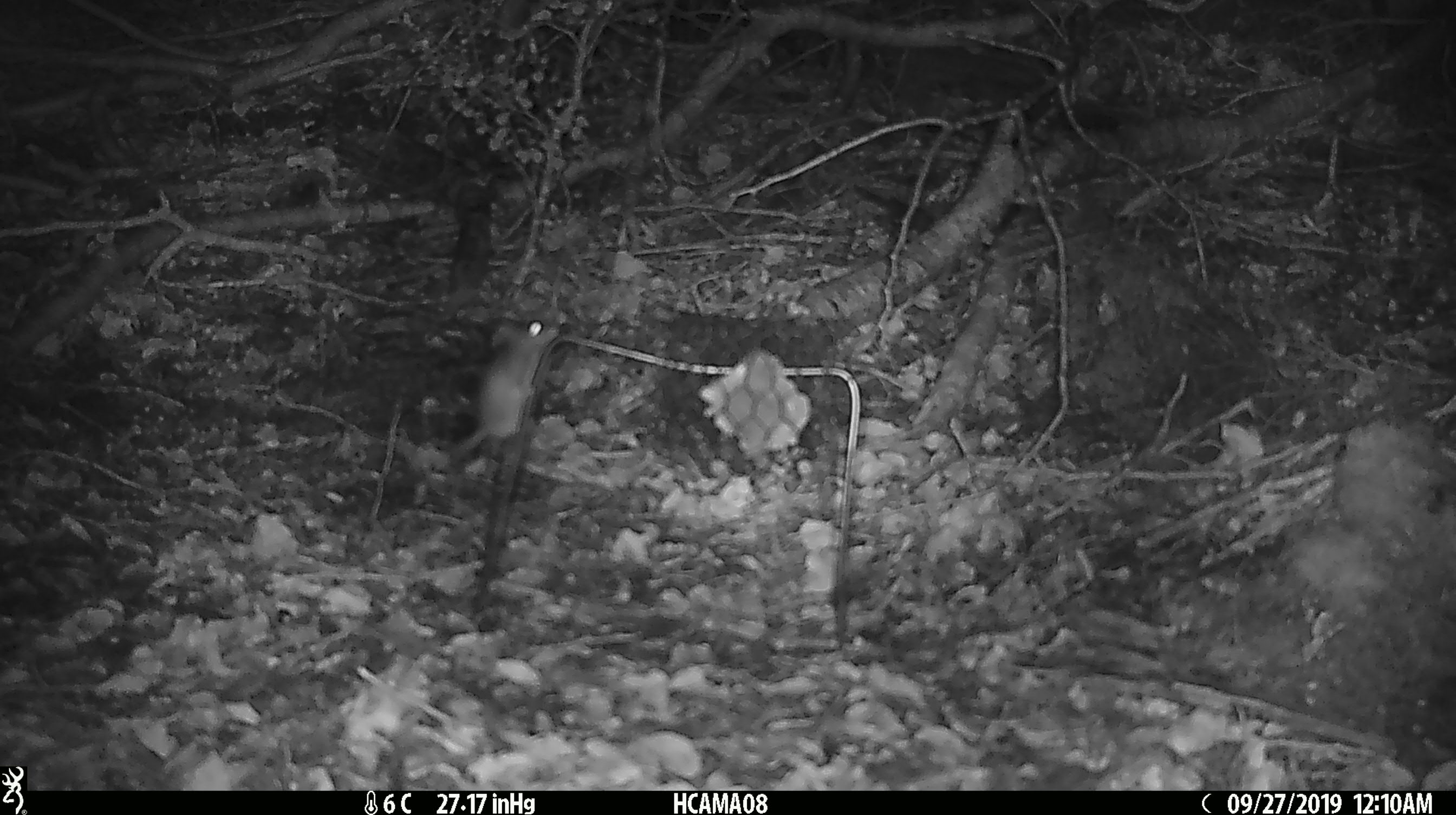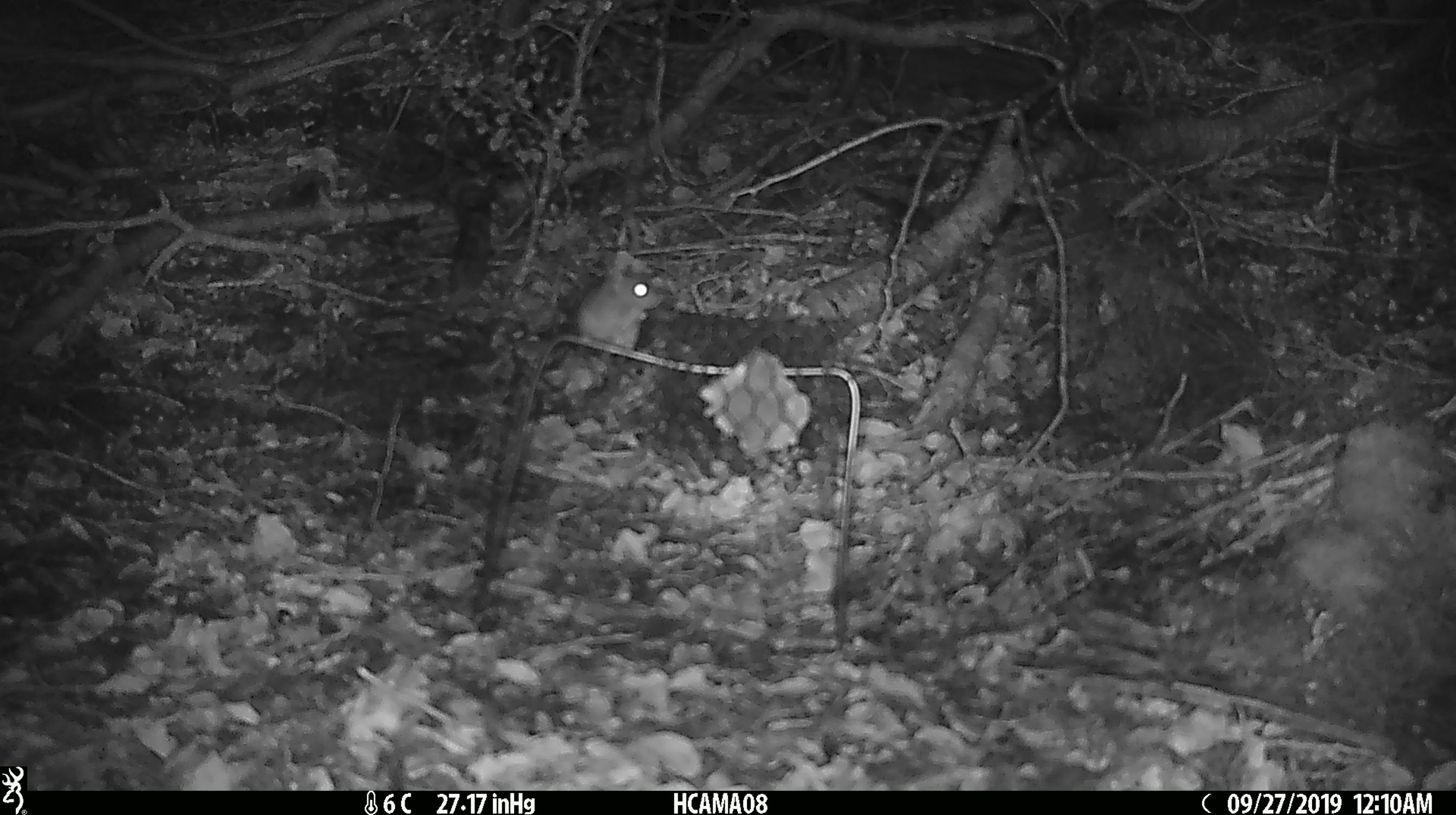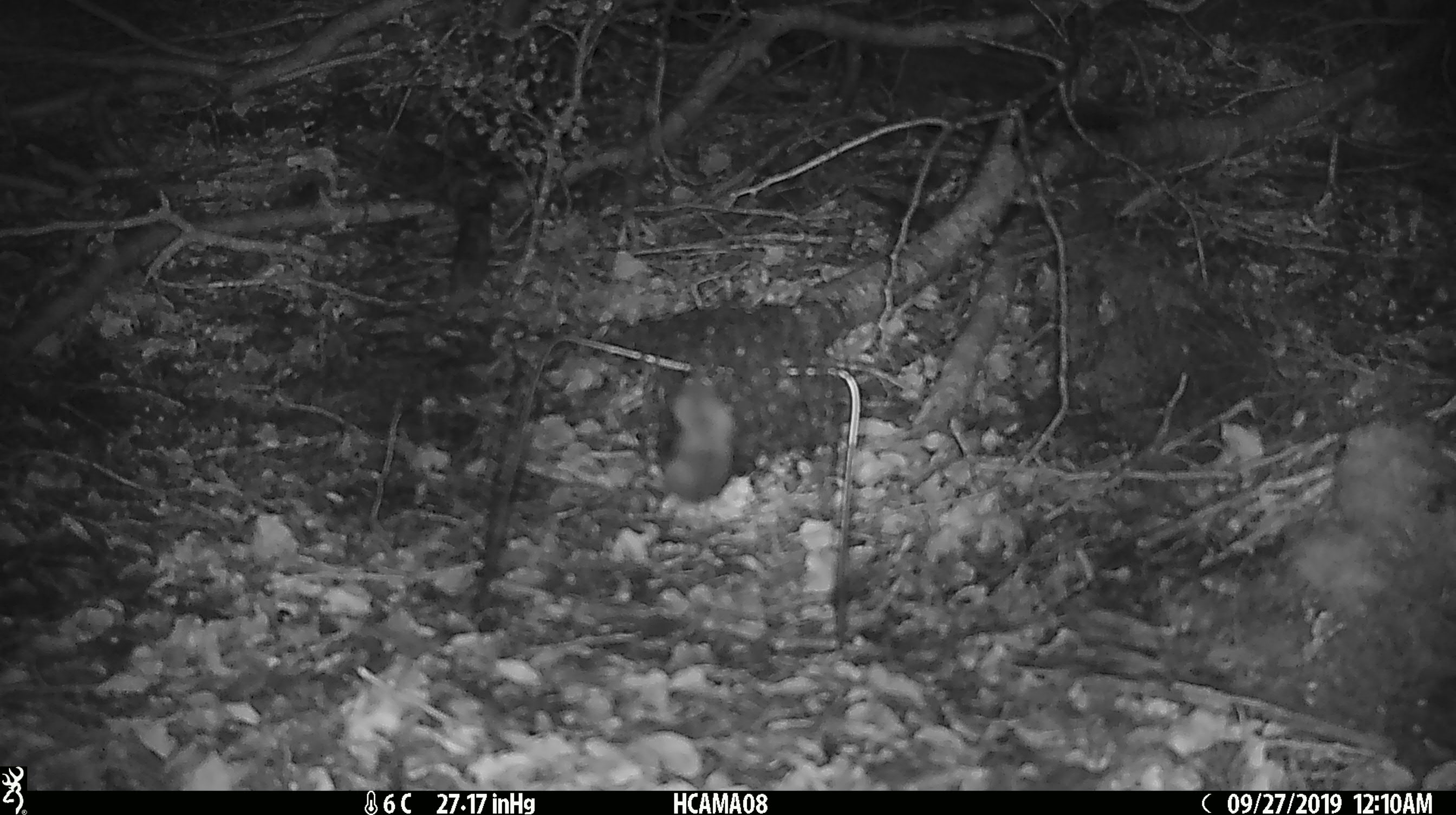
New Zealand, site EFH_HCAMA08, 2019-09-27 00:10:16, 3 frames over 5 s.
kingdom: Animalia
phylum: Chordata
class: Mammalia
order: Rodentia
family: Muridae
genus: Mus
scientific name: Mus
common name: mouse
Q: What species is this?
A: Mouse (Mus).